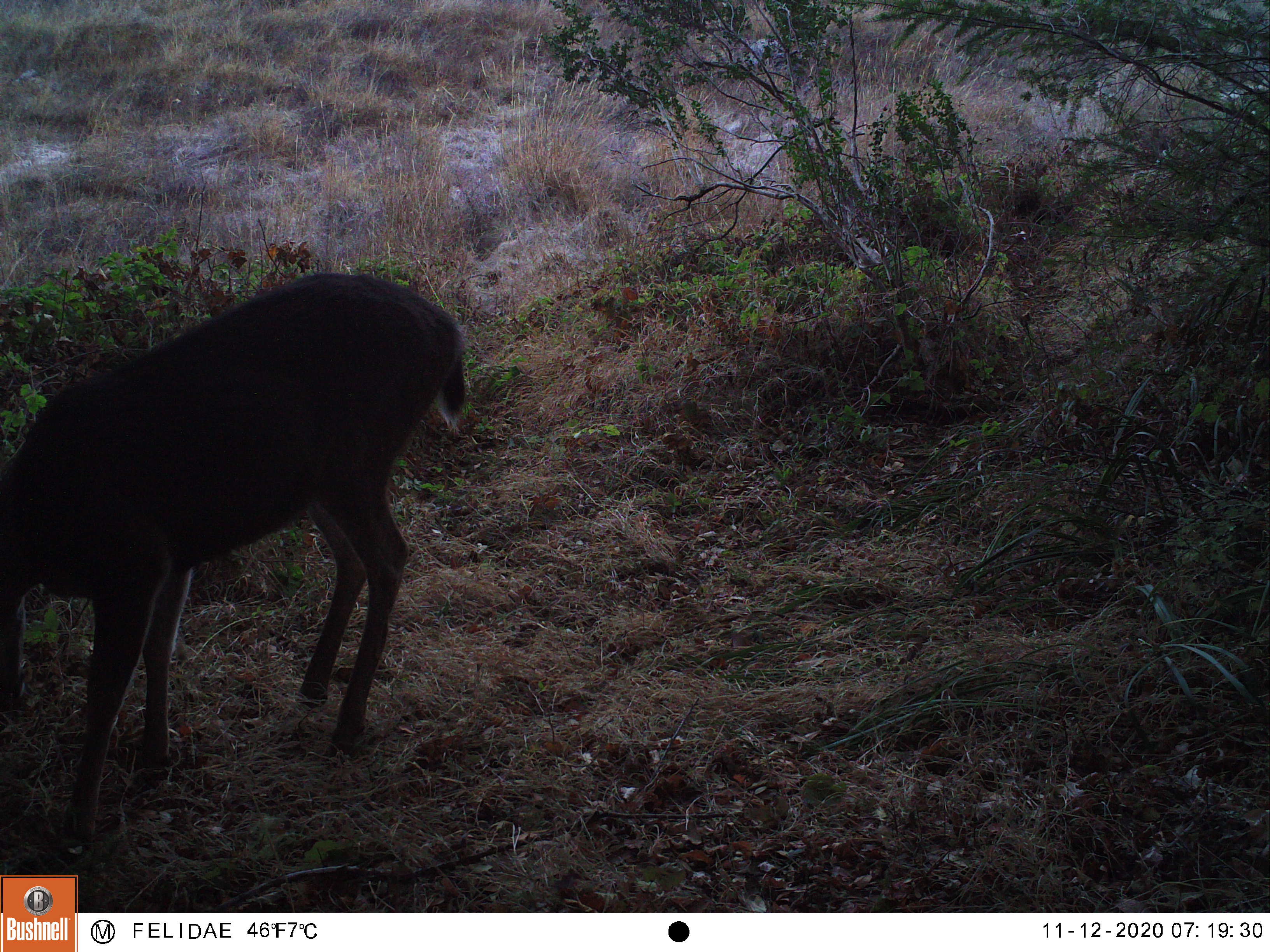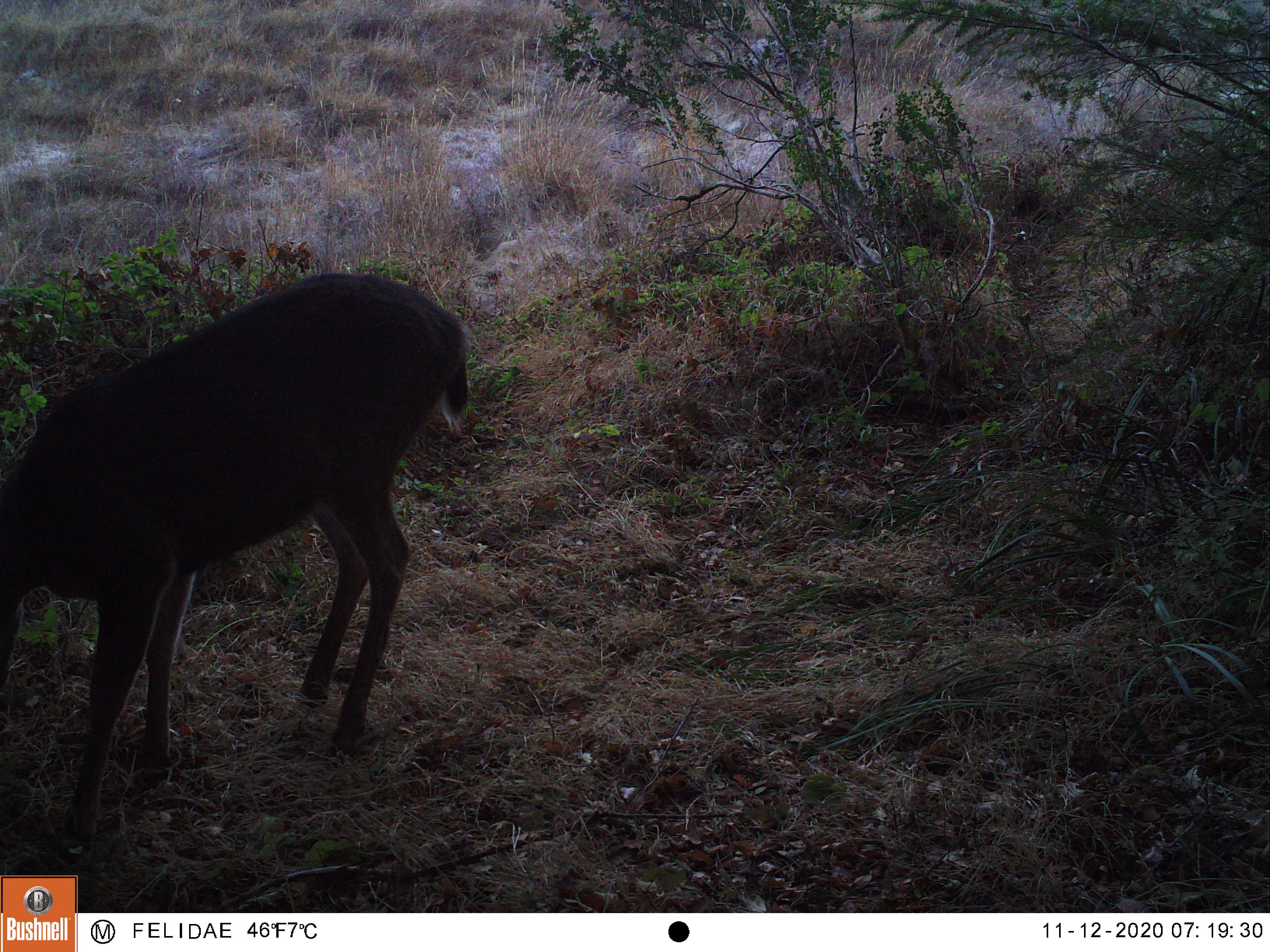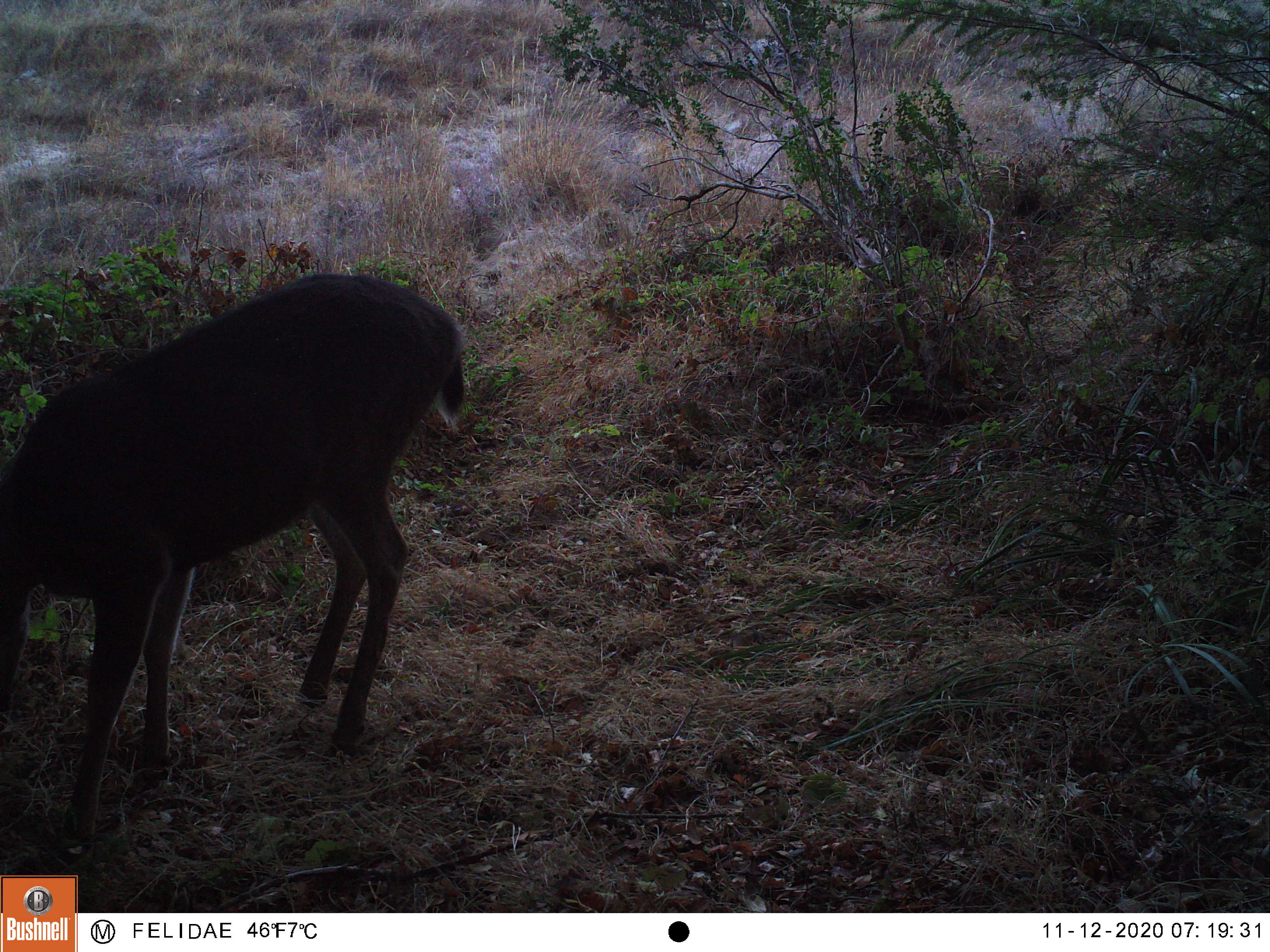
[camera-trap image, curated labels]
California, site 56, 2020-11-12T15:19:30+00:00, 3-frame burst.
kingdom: Animalia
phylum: Chordata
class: Mammalia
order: Artiodactyla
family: Cervidae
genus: Odocoileus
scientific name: Odocoileus hemionus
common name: mule deer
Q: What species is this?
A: Mule deer (Odocoileus hemionus).